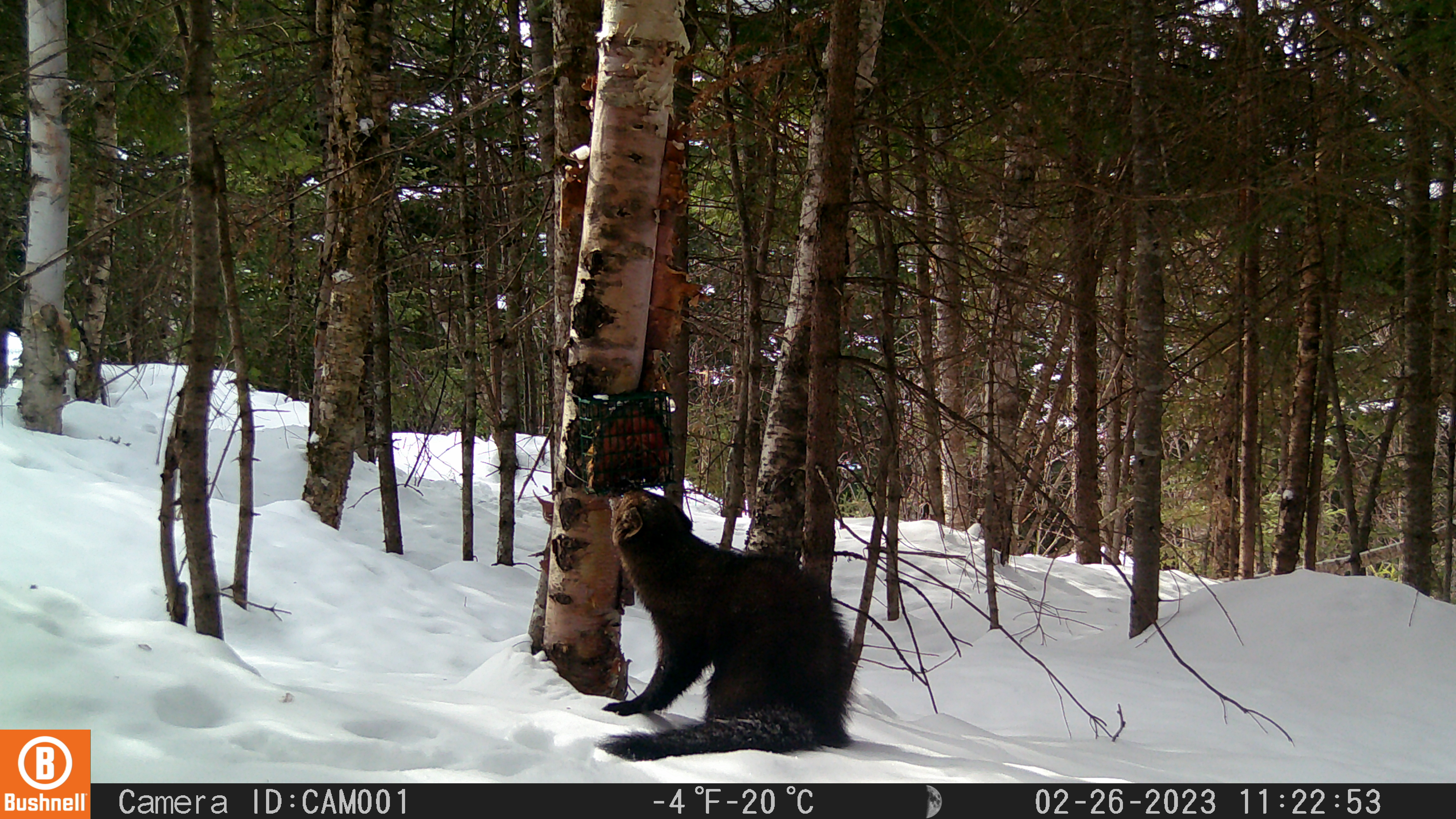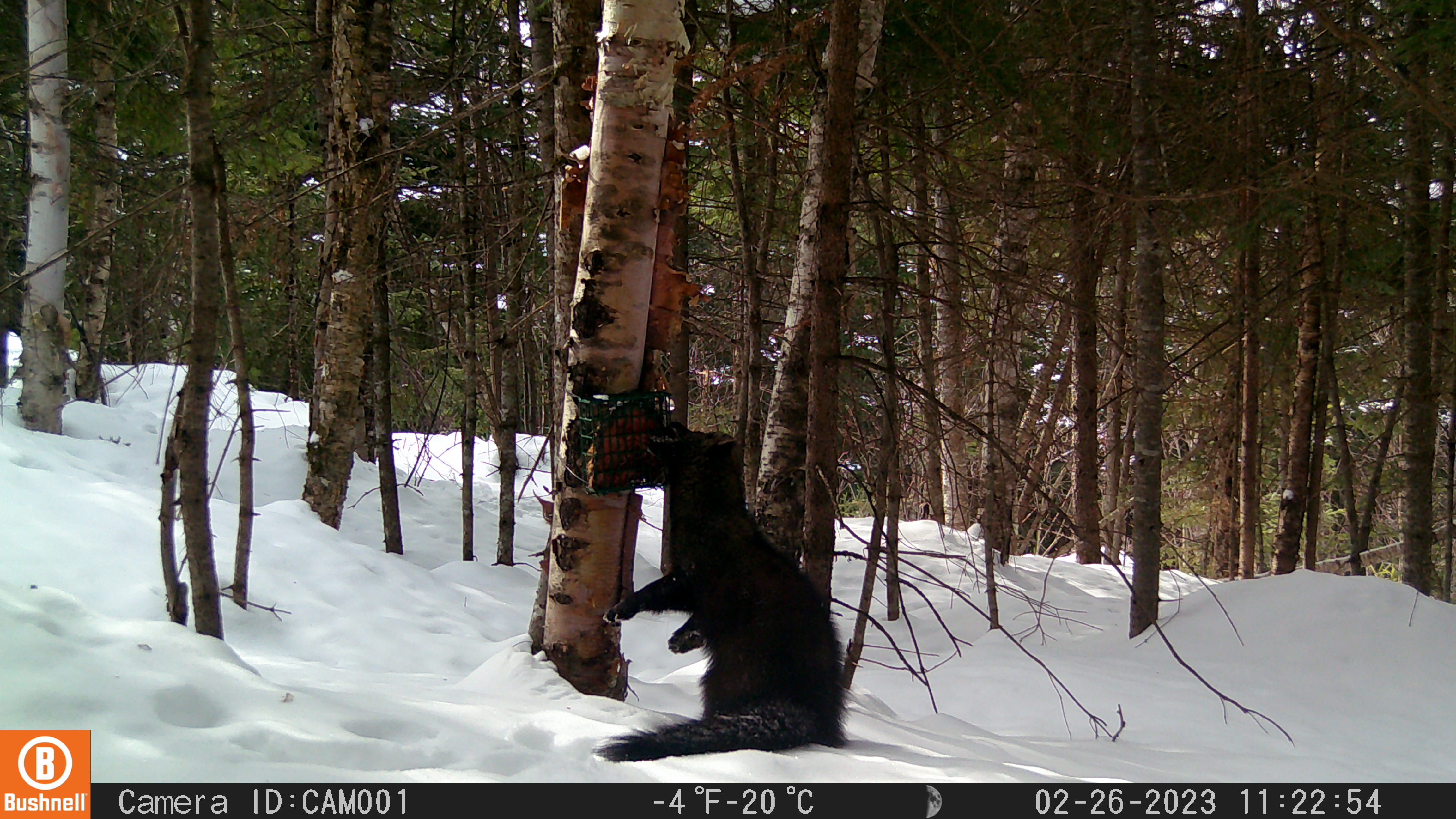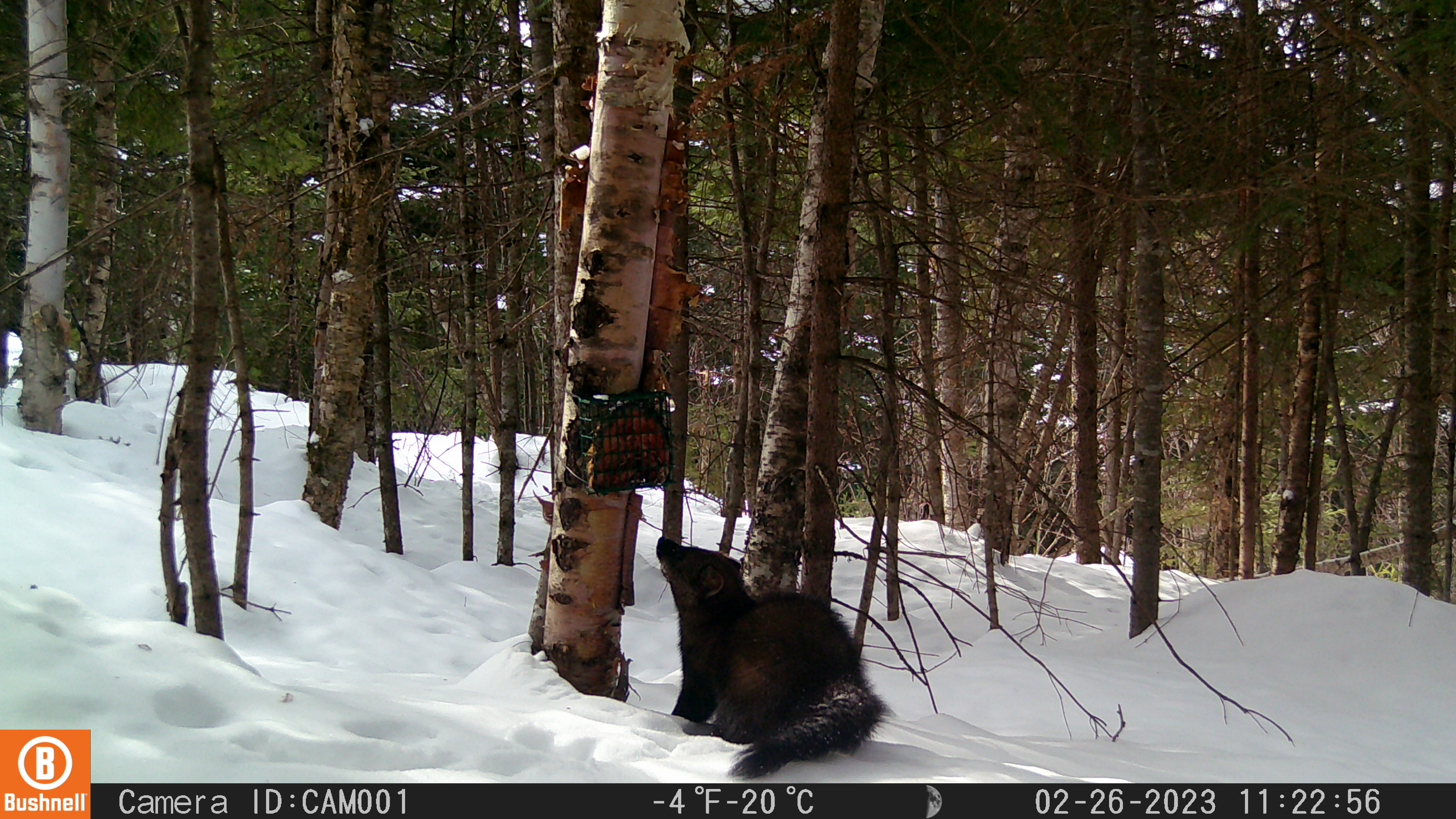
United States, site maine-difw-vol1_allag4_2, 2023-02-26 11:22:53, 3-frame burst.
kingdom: Animalia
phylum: Chordata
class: Mammalia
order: Carnivora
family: Mustelidae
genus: Pekania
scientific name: Pekania pennanti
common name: fisher